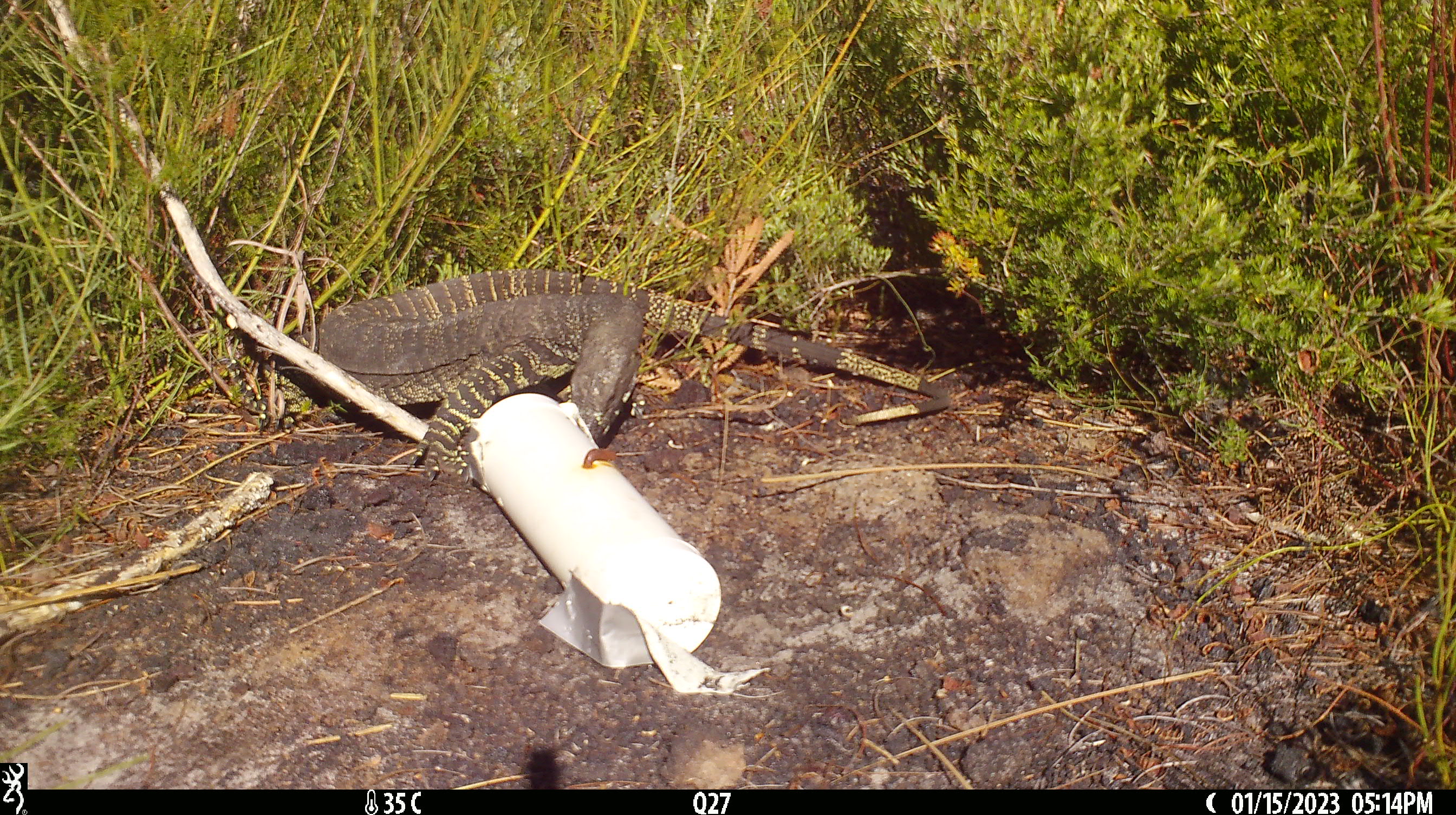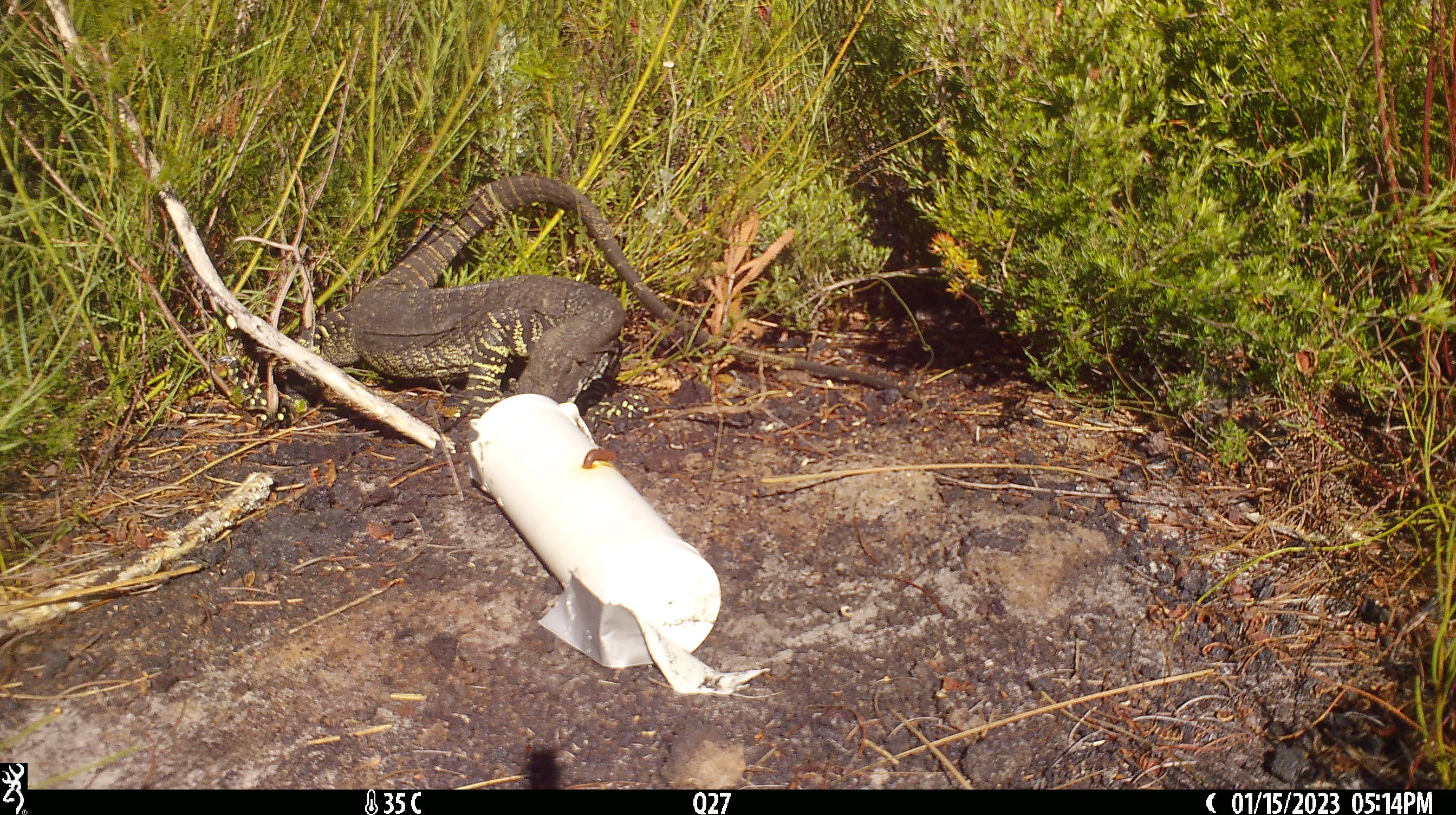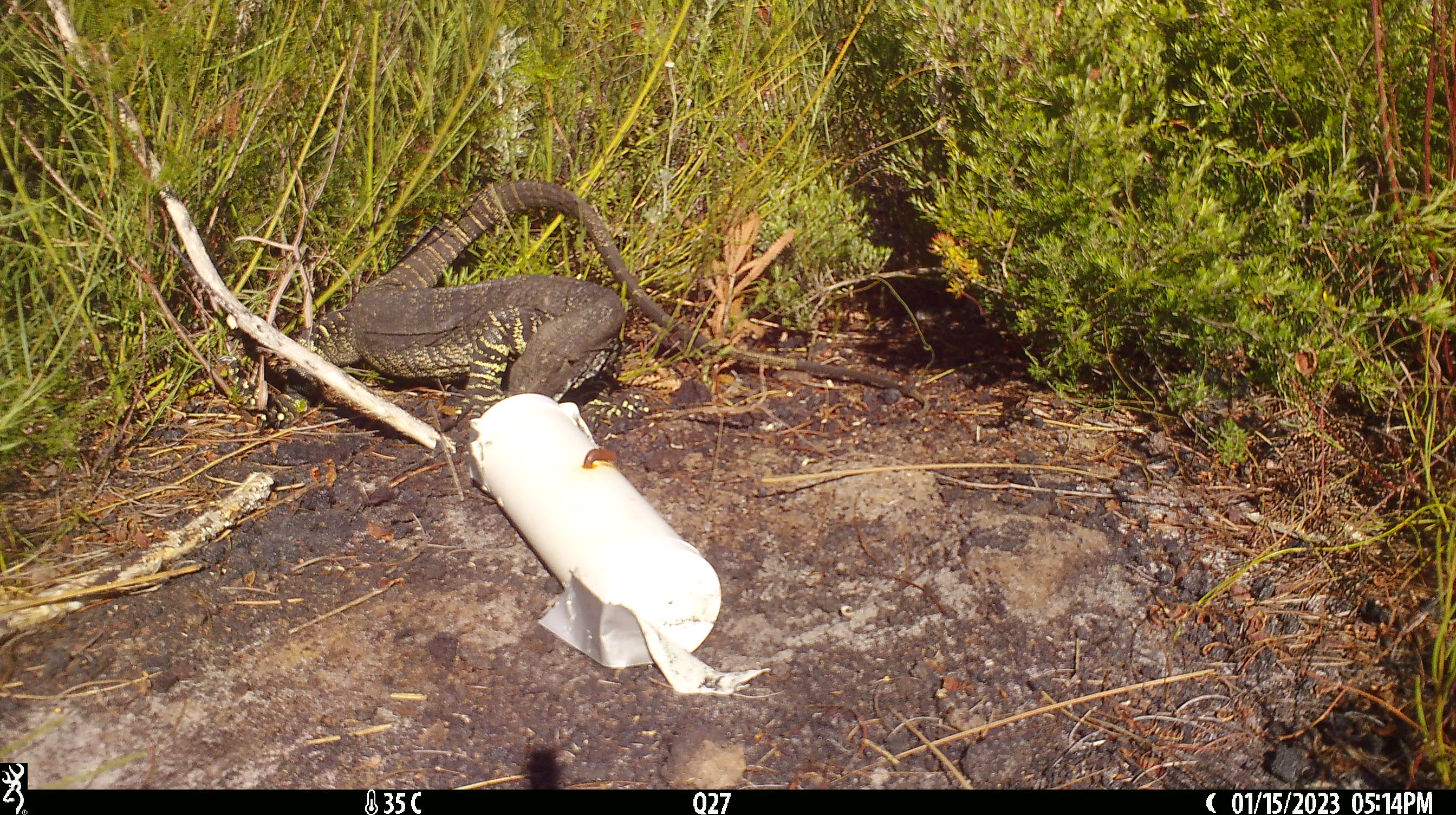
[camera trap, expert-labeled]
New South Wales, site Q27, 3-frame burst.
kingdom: Animalia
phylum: Chordata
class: Reptilia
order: Squamata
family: Varanidae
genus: Varanus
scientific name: Varanus varius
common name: lace monitor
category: goanna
Goanna (lace monitor) (Varanus varius).